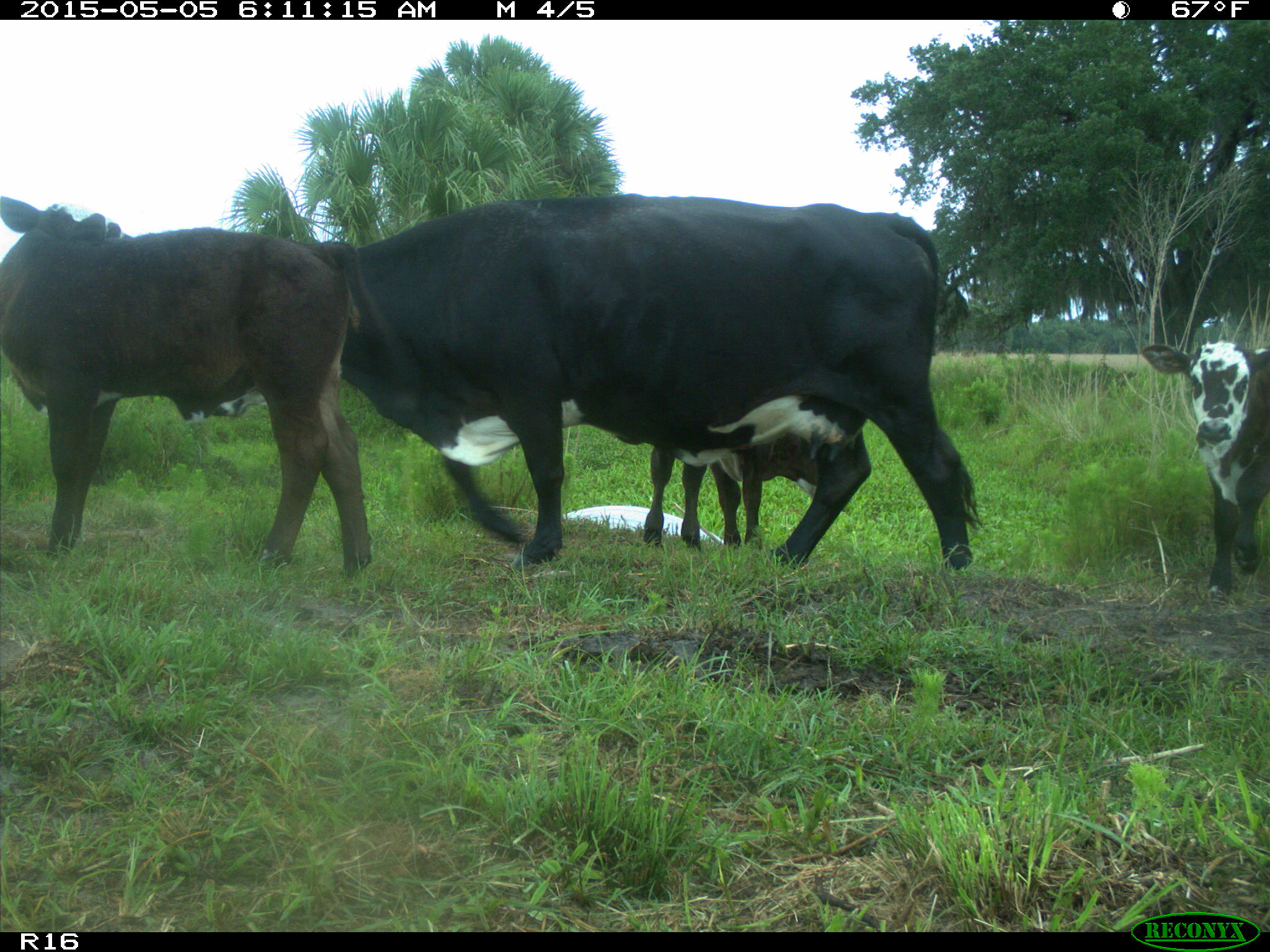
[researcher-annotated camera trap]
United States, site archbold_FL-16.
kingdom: Animalia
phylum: Chordata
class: Mammalia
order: Artiodactyla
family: Bovidae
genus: Bos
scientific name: Bos taurus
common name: domestic cow